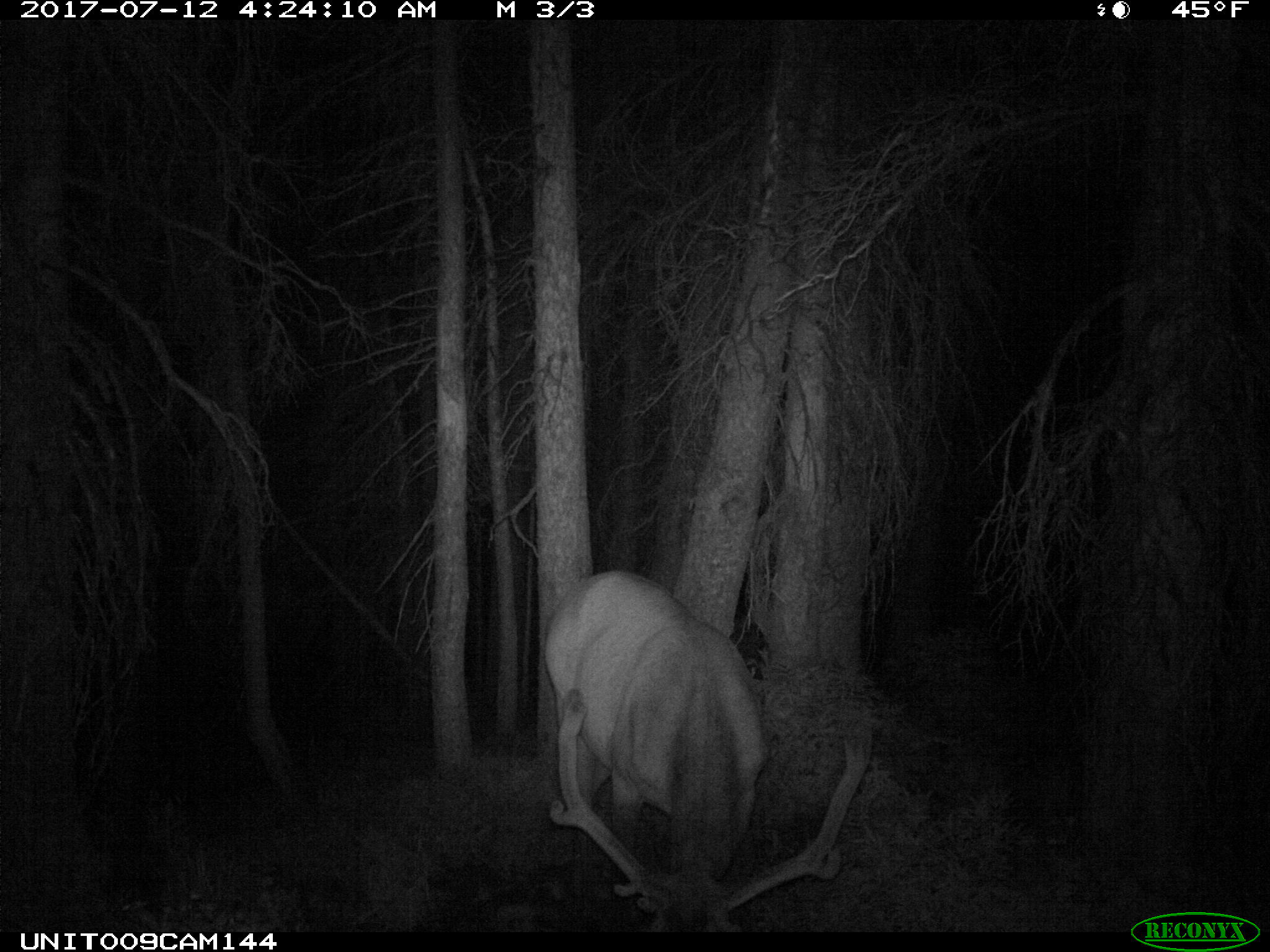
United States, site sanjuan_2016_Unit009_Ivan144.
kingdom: Animalia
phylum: Chordata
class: Mammalia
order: Artiodactyla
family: Cervidae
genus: Cervus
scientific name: Cervus elaphus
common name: red deer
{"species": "Cervus elaphus (red deer)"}